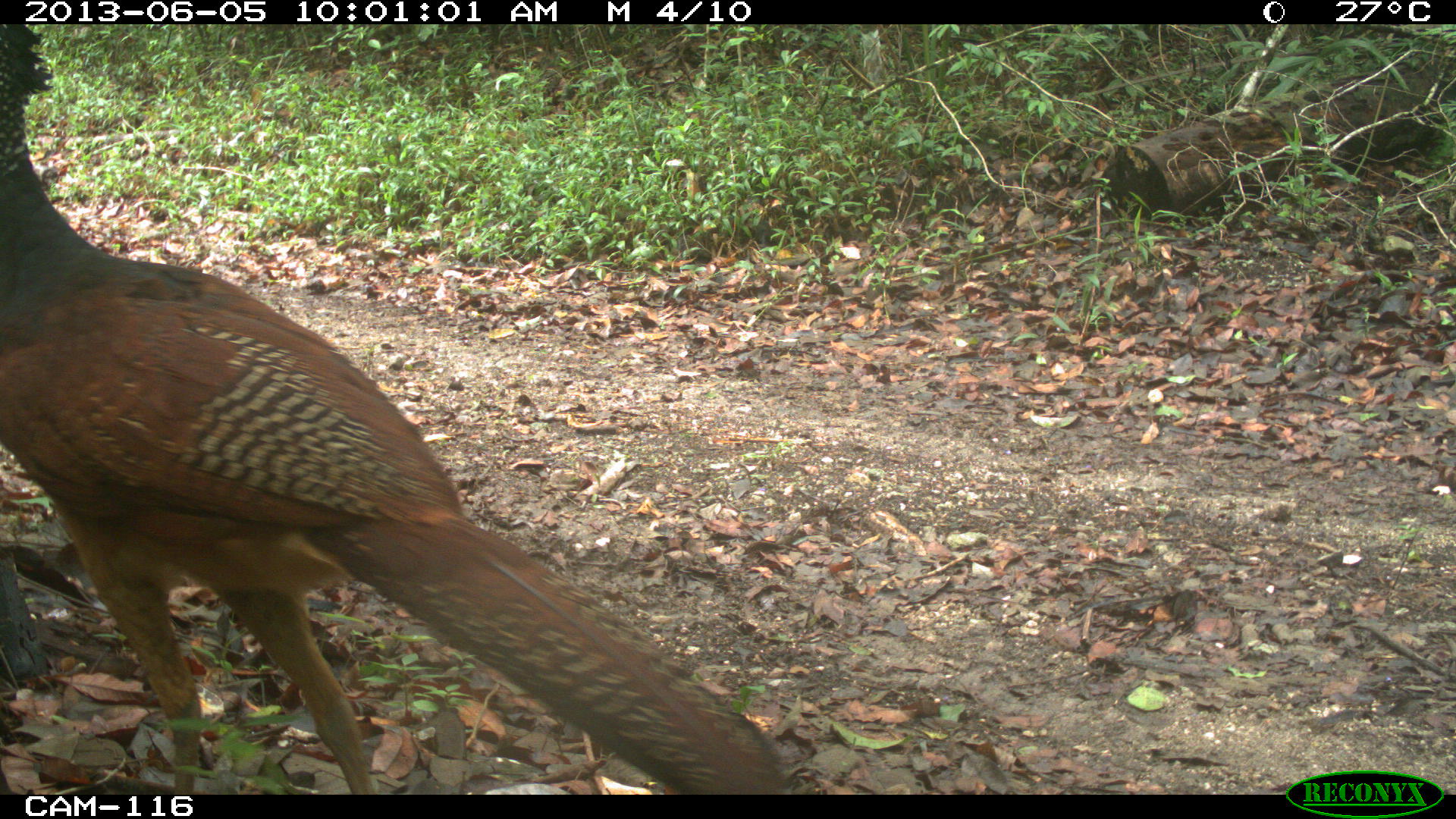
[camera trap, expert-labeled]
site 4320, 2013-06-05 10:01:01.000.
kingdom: Animalia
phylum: Chordata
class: Aves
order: Galliformes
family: Cracidae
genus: Crax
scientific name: Crax rubra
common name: great curassow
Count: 1.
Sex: female.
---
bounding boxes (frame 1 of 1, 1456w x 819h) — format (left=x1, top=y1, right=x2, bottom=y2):
crax rubra: (left=0, top=24, right=791, bottom=795)